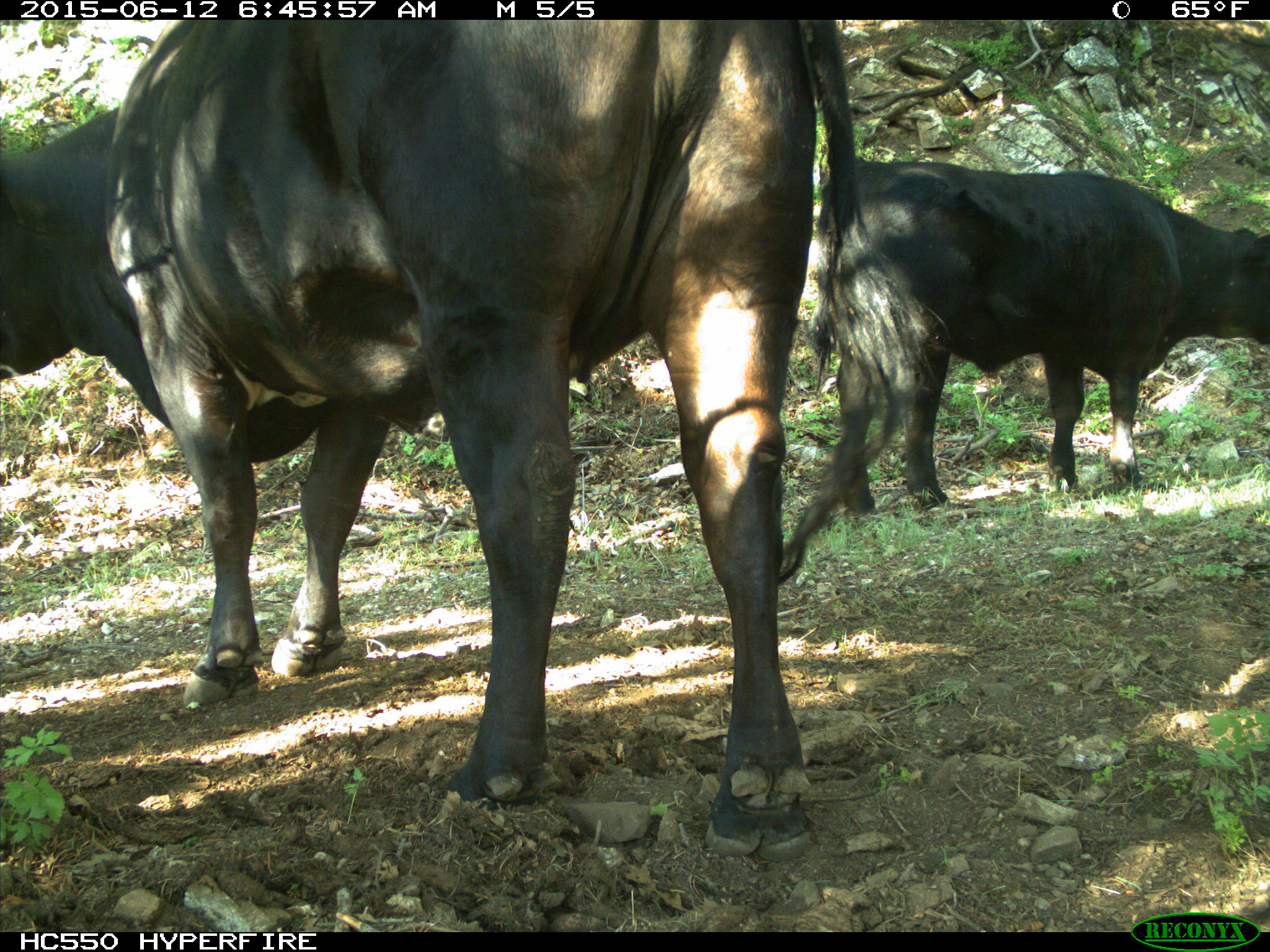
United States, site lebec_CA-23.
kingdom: Animalia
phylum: Chordata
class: Mammalia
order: Artiodactyla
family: Bovidae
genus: Bos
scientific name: Bos taurus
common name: domestic cow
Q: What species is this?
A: Bos taurus (domestic cow).